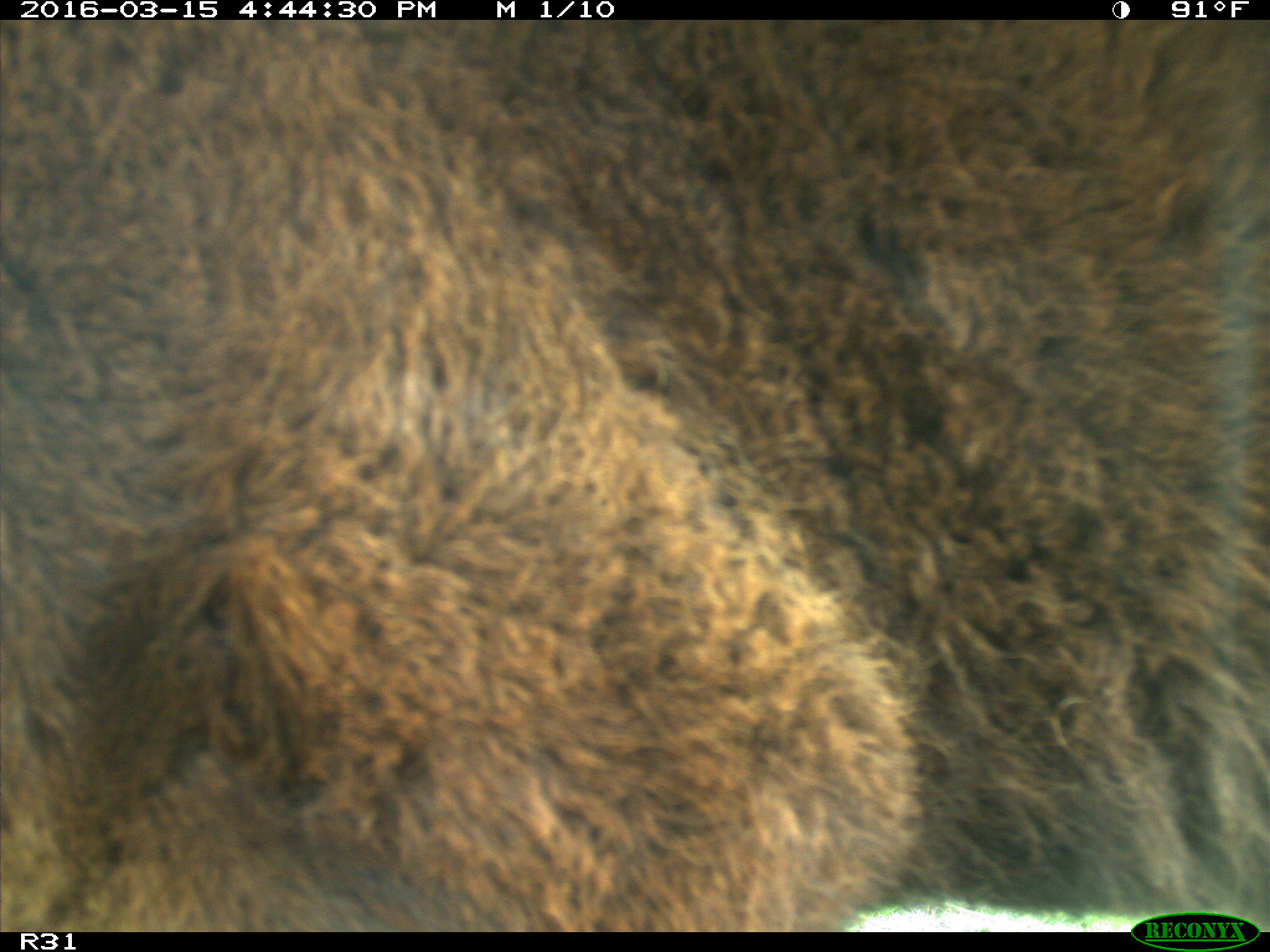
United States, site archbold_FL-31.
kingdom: Animalia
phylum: Chordata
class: Mammalia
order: Artiodactyla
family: Bovidae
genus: Bos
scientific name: Bos taurus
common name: domestic cow